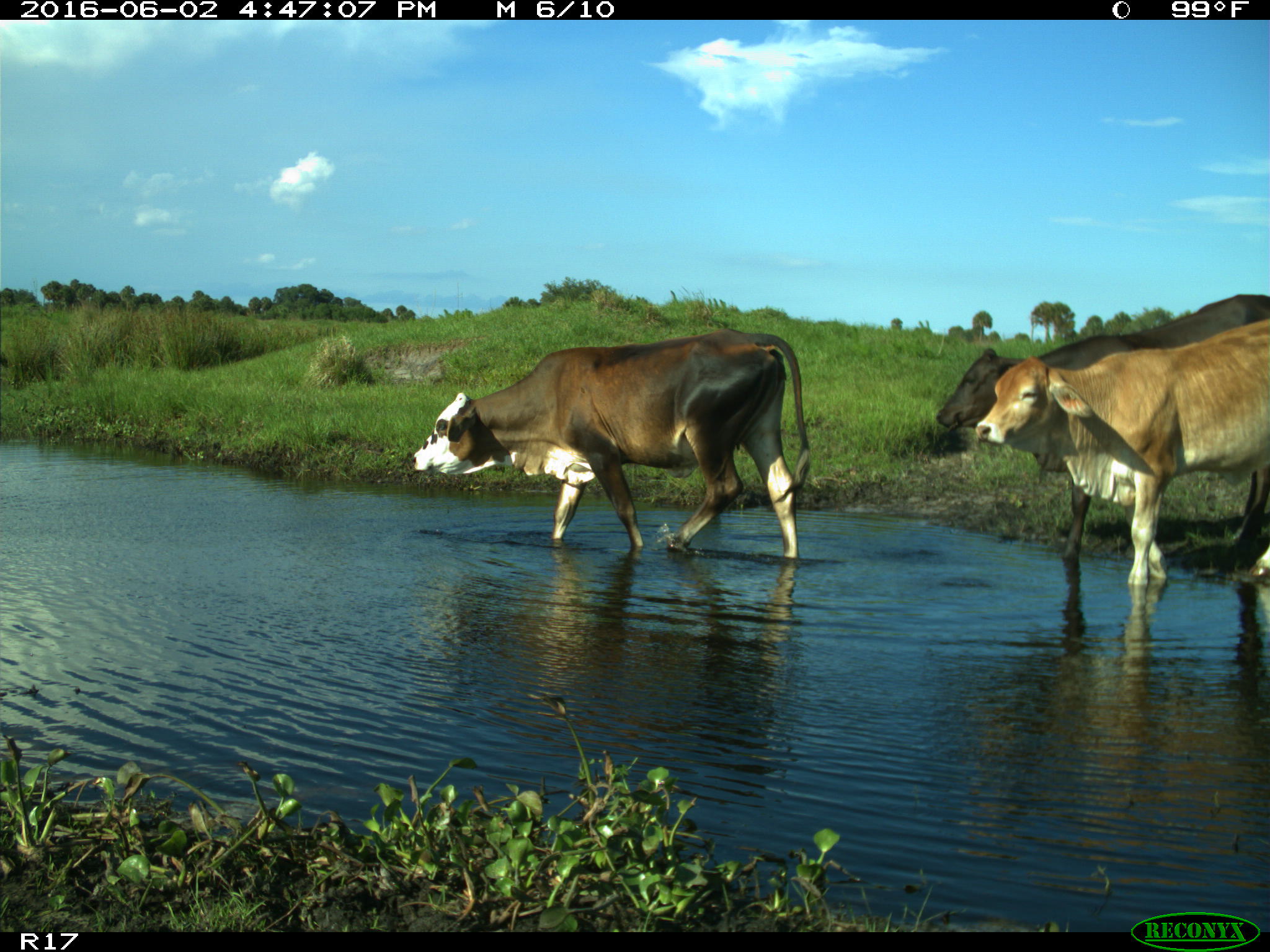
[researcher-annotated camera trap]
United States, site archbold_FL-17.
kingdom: Animalia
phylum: Chordata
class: Mammalia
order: Artiodactyla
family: Bovidae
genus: Bos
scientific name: Bos taurus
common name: domestic cow